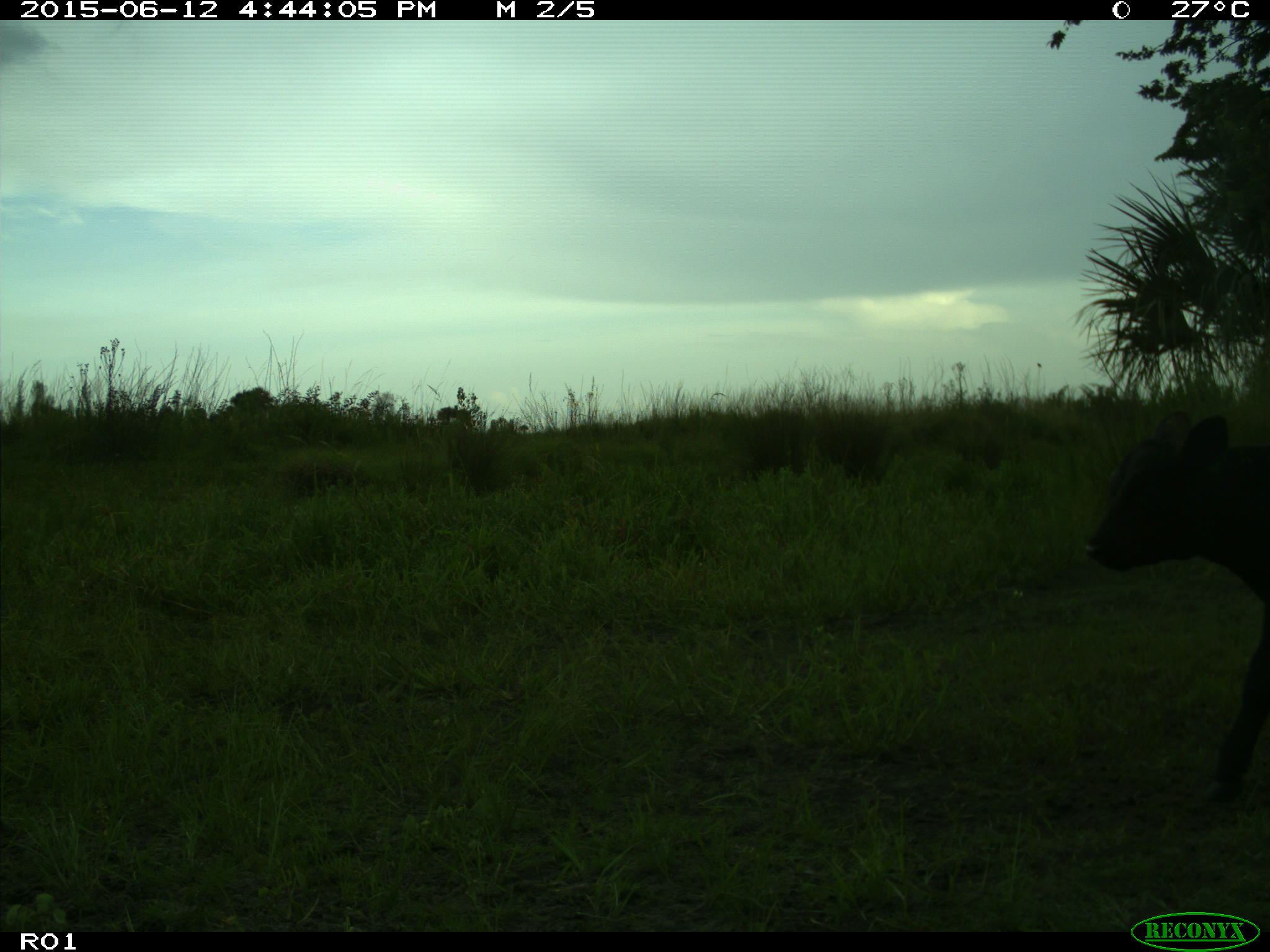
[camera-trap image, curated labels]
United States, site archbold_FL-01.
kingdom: Animalia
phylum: Chordata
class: Mammalia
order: Artiodactyla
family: Bovidae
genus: Bos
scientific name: Bos taurus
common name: domestic cow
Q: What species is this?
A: Bos taurus (domestic cow).